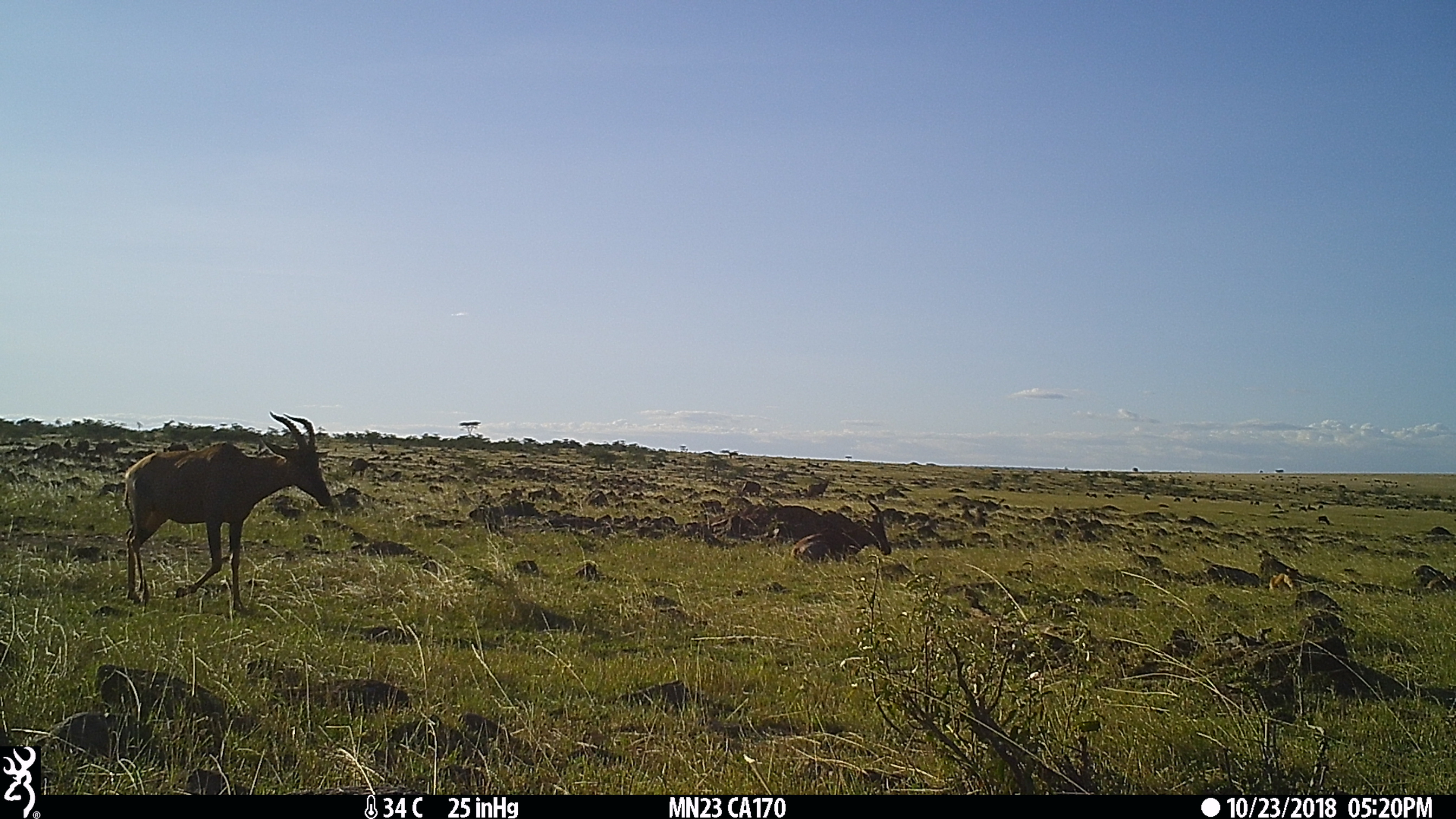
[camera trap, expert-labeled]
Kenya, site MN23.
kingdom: Animalia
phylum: Chordata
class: Mammalia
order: Artiodactyla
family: Bovidae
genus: Damaliscus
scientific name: Damaliscus lunatus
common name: topi